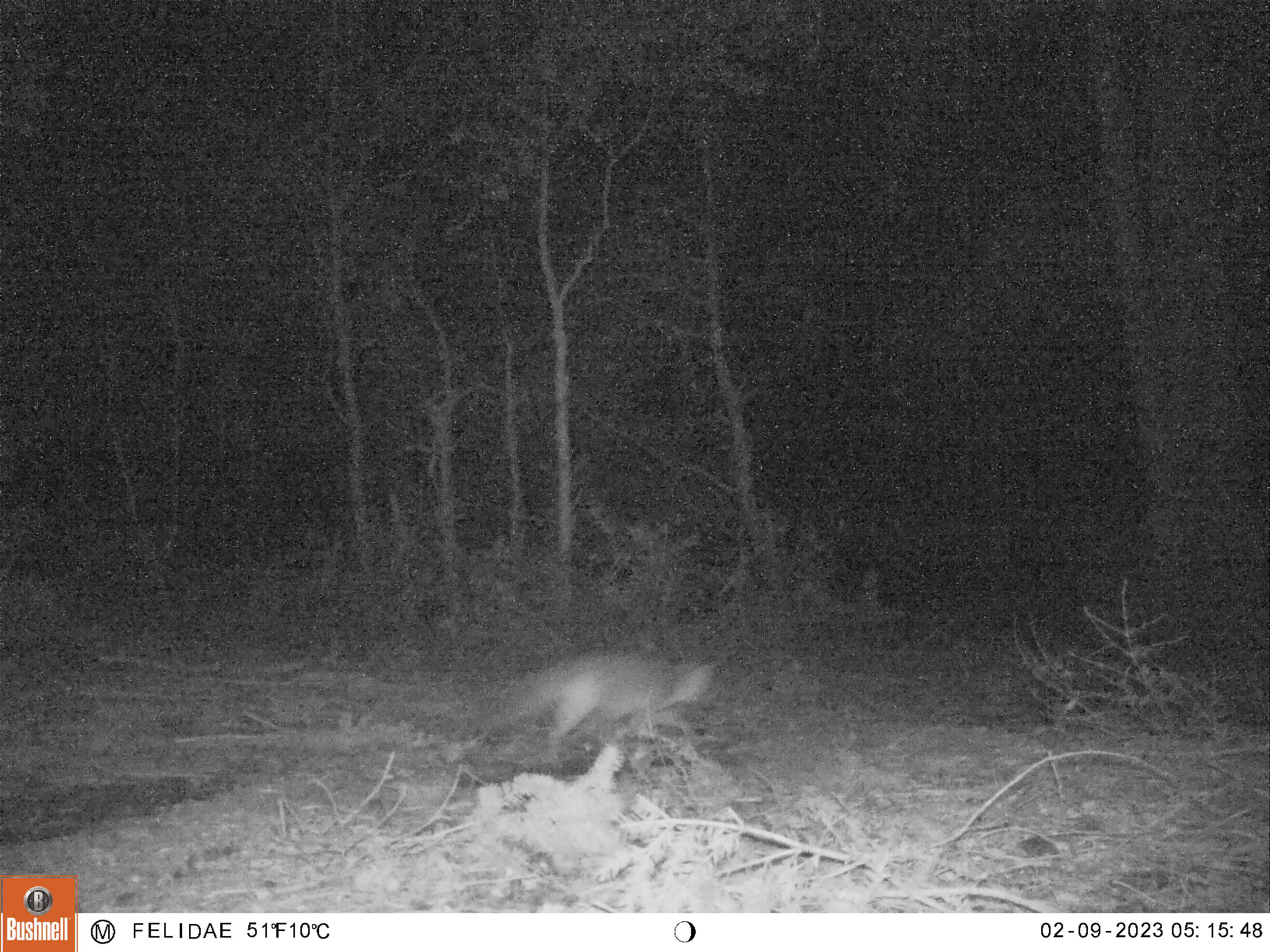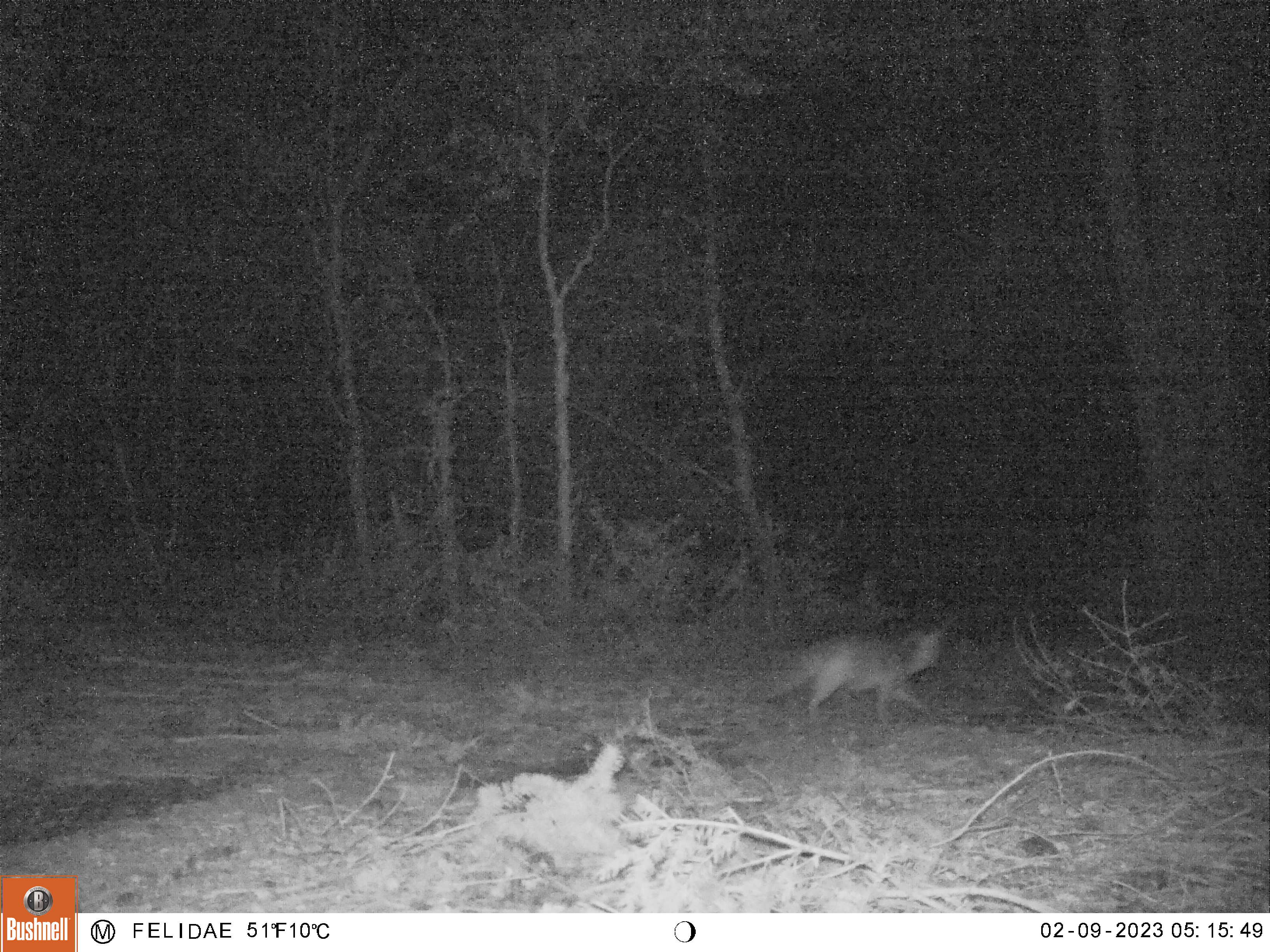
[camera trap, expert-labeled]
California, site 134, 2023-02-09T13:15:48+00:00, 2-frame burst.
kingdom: Animalia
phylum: Chordata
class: Mammalia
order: Carnivora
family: Canidae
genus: Urocyon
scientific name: Urocyon cinereoargenteus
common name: gray fox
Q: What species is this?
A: Gray fox (Urocyon cinereoargenteus).